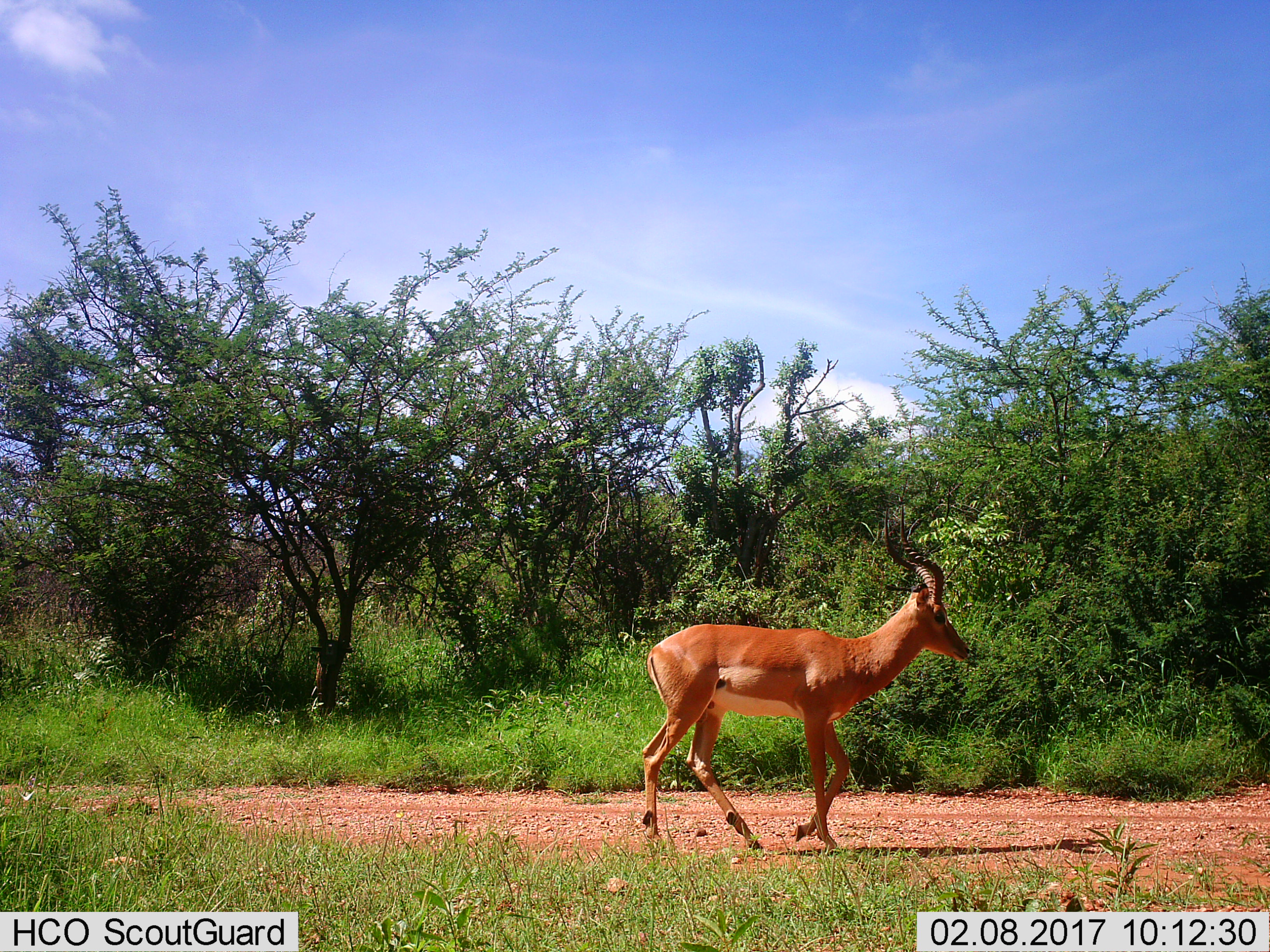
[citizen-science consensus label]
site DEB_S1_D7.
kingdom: Animalia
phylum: Chordata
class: Mammalia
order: Artiodactyla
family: Bovidae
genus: Aepyceros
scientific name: Aepyceros melampus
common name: impala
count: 1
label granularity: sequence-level